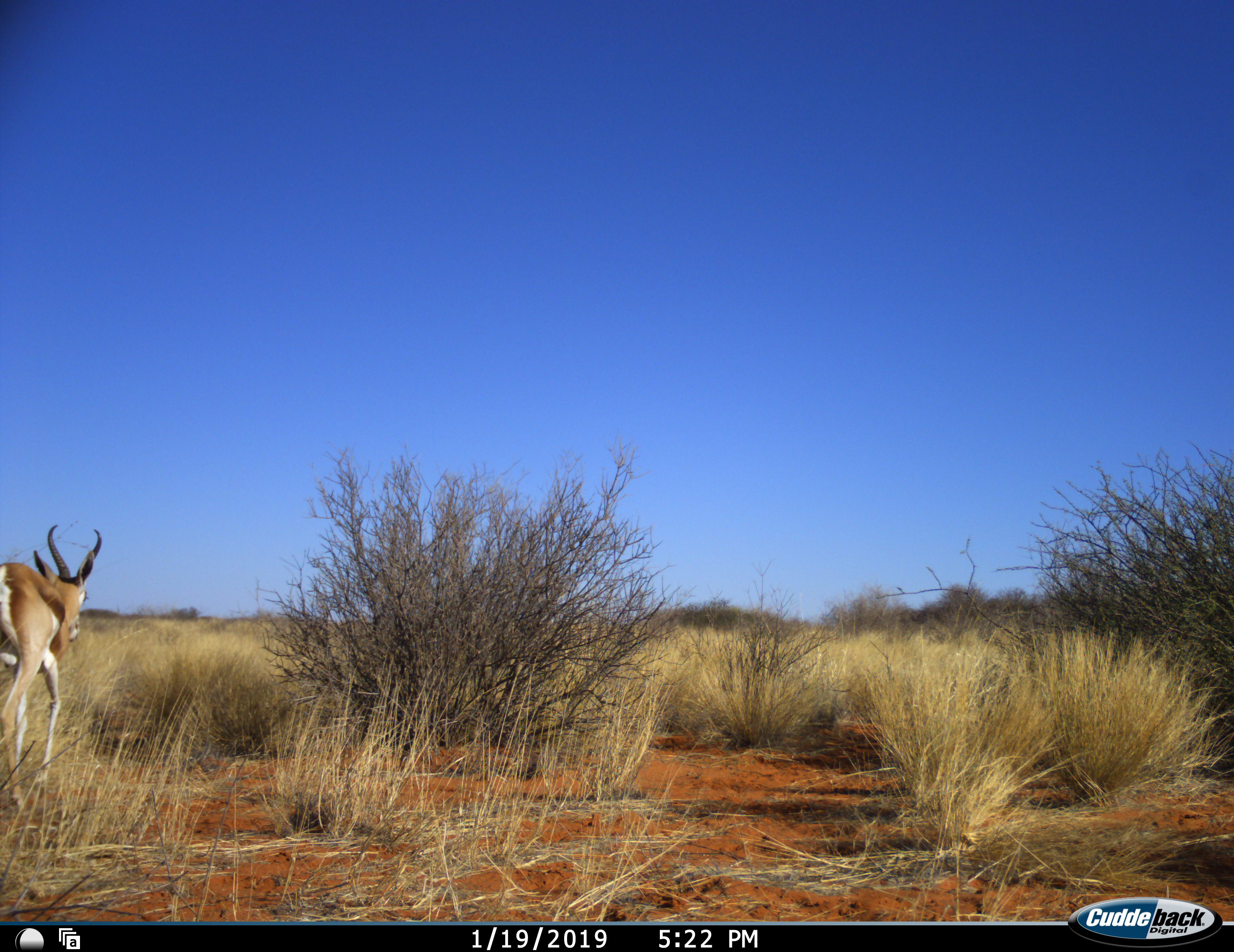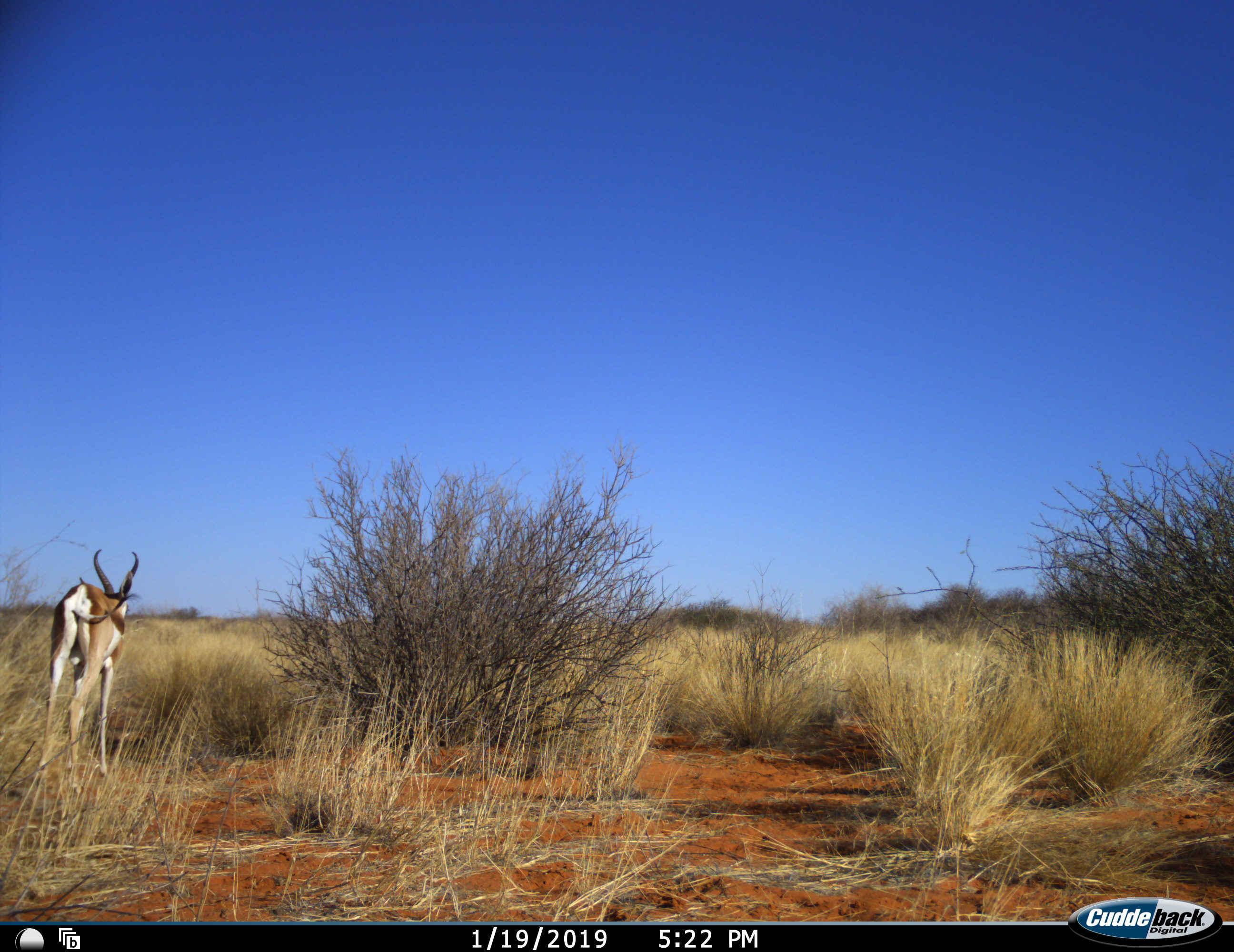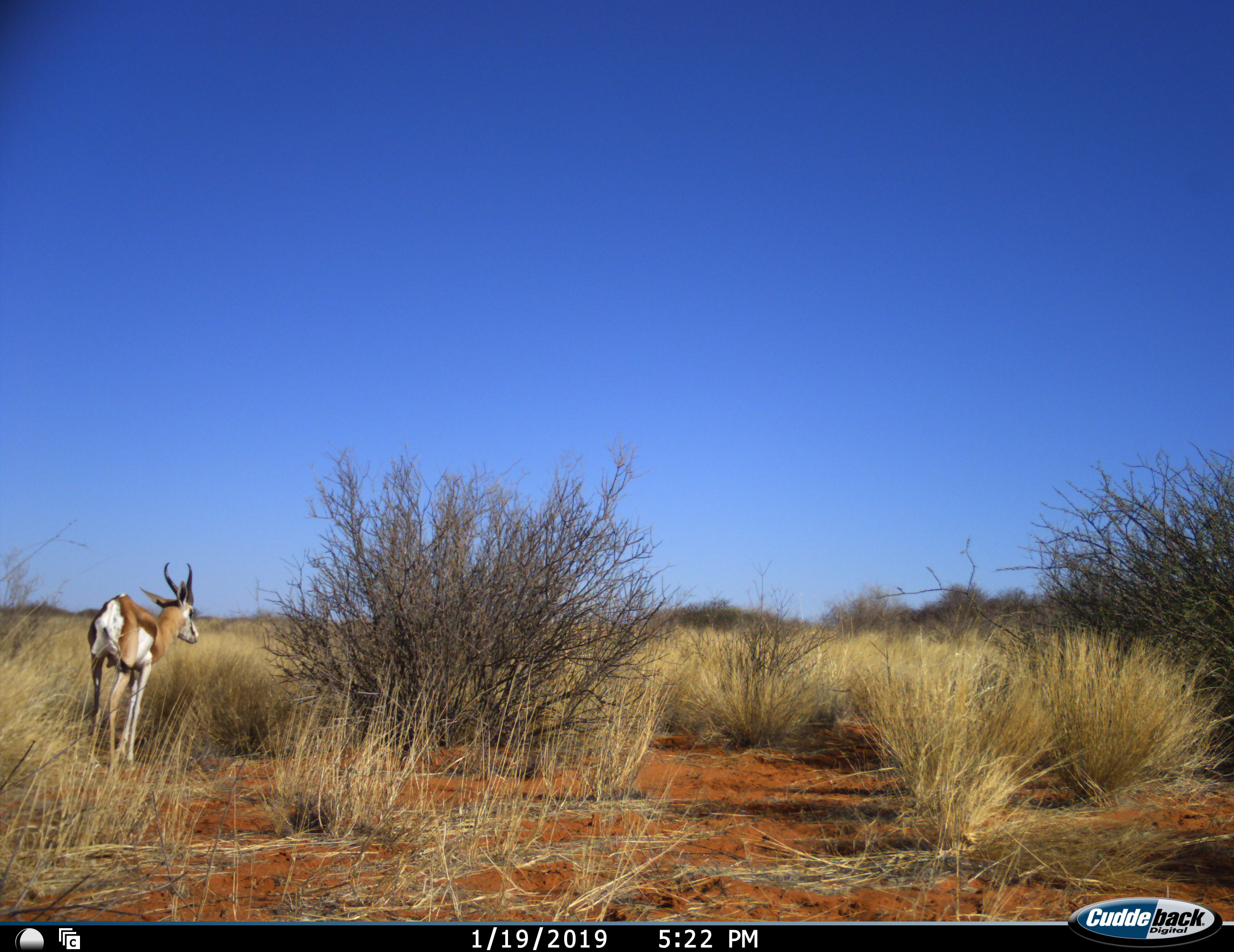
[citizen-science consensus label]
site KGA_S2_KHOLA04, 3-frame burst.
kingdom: Animalia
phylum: Chordata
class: Mammalia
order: Artiodactyla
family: Bovidae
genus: Antidorcas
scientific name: Antidorcas marsupialis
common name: springbok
Springbok (Antidorcas marsupialis), count 1. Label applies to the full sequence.